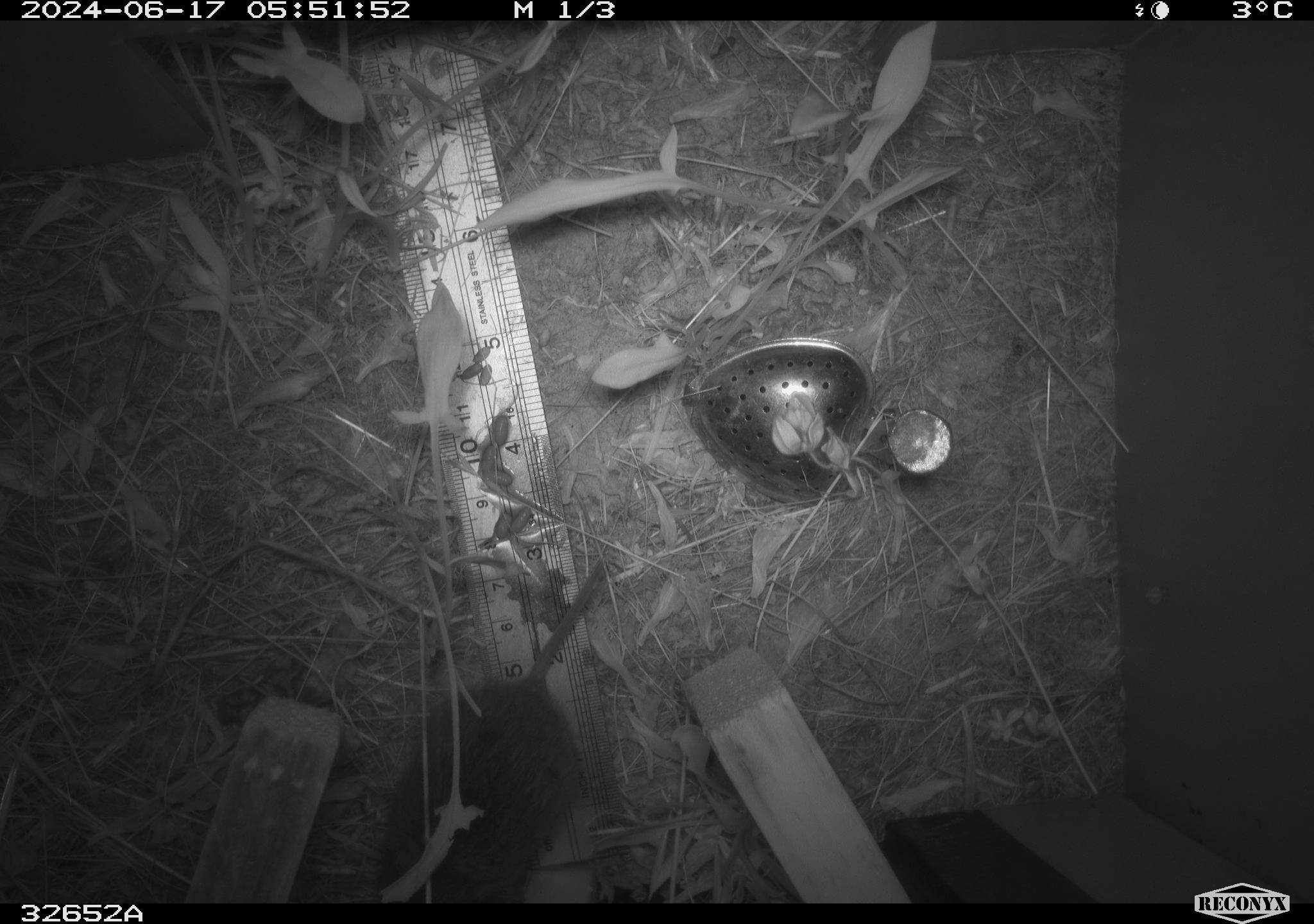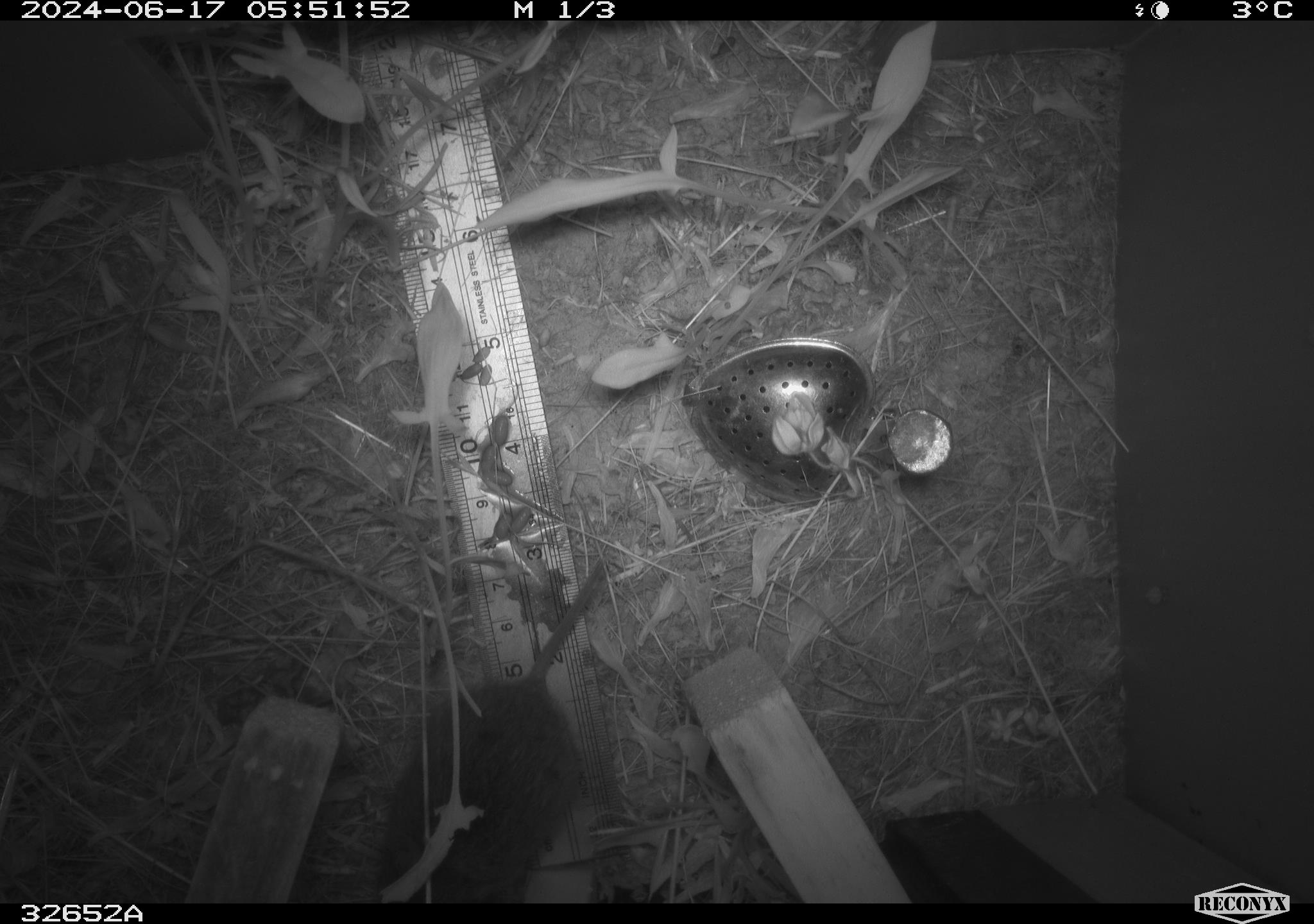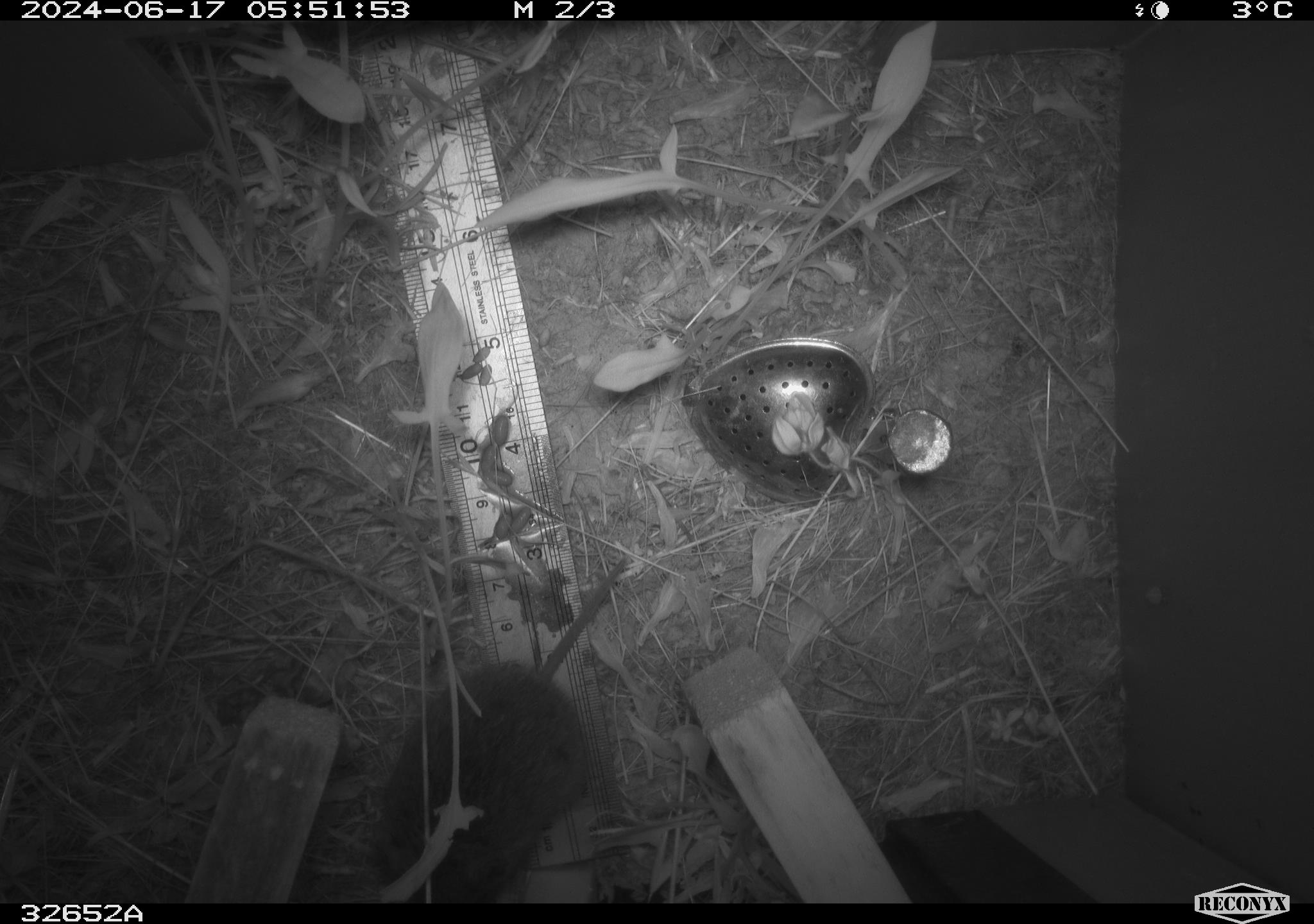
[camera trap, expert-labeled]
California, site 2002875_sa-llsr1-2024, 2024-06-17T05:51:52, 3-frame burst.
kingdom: Animalia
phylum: Chordata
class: Mammalia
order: Rodentia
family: Cricetidae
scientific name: Arvicolinae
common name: voles, lemmings, and muskrats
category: arvicolinae subfamily